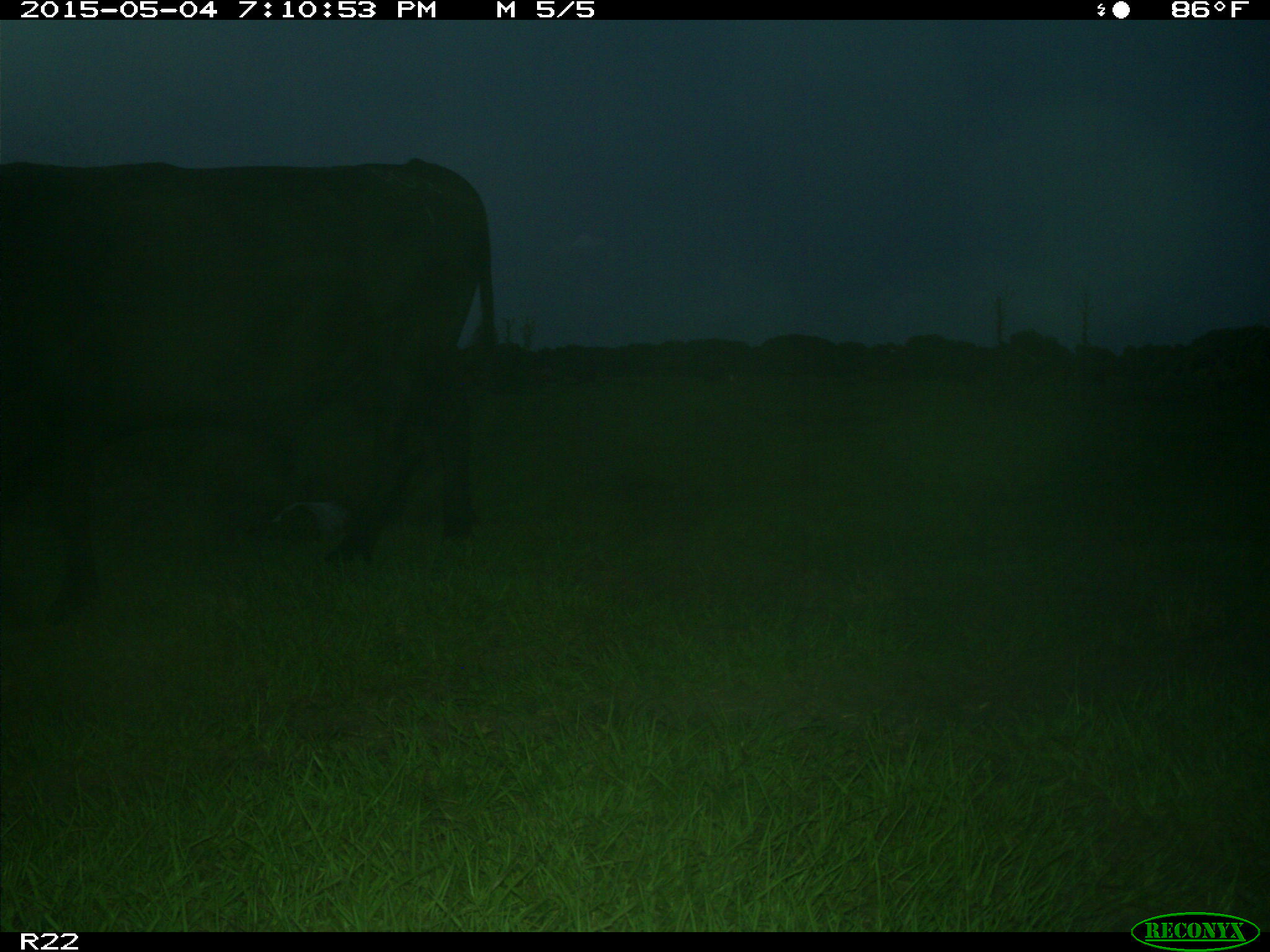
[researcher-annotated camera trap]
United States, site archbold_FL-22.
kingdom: Animalia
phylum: Chordata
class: Mammalia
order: Artiodactyla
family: Bovidae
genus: Bos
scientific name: Bos taurus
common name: domestic cow